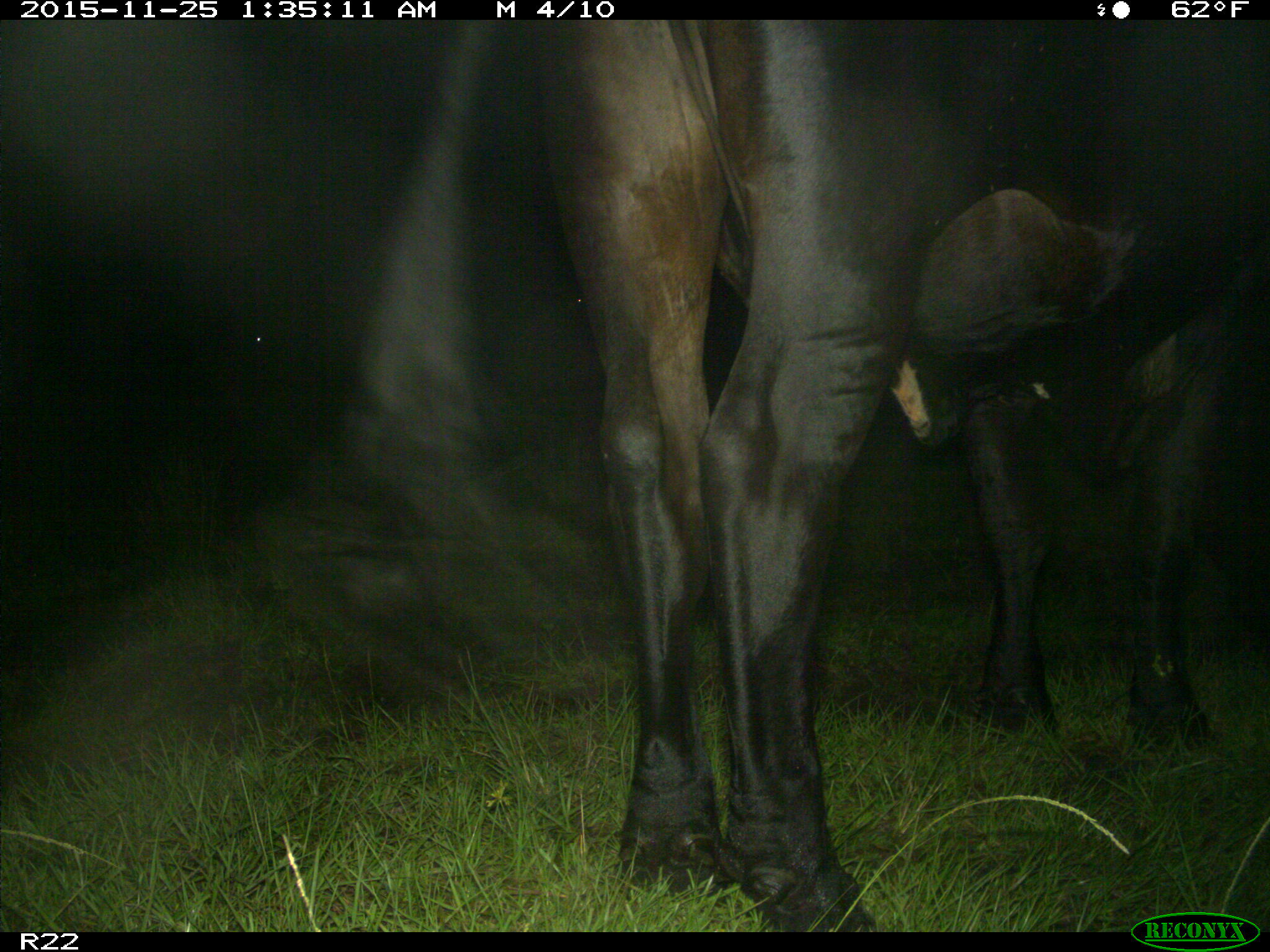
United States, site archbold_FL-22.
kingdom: Animalia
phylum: Chordata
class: Mammalia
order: Artiodactyla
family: Bovidae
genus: Bos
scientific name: Bos taurus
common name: domestic cow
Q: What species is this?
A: Bos taurus (domestic cow).